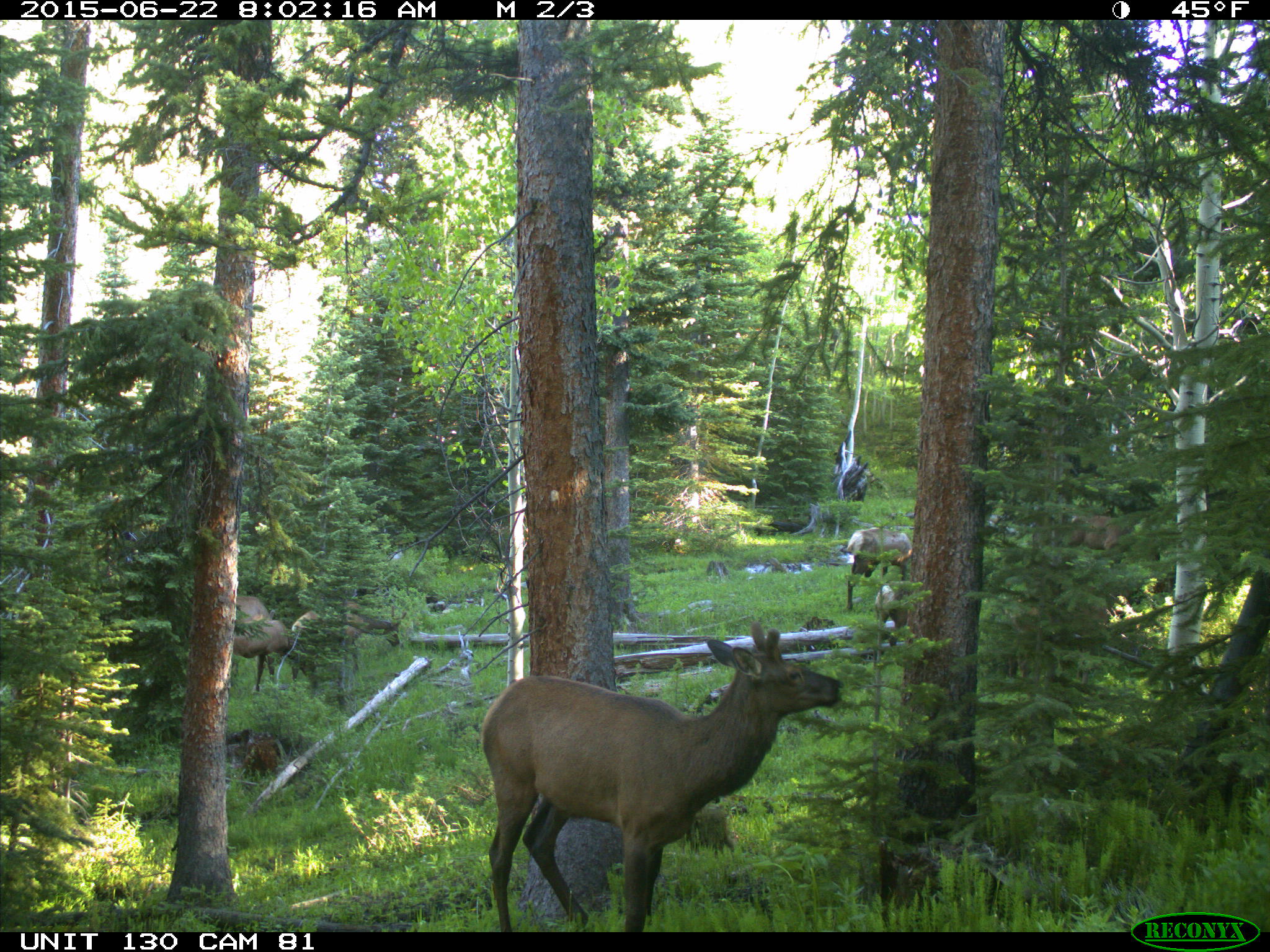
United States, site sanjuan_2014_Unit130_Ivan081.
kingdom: Animalia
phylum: Chordata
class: Mammalia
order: Artiodactyla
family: Cervidae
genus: Cervus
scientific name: Cervus elaphus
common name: red deer